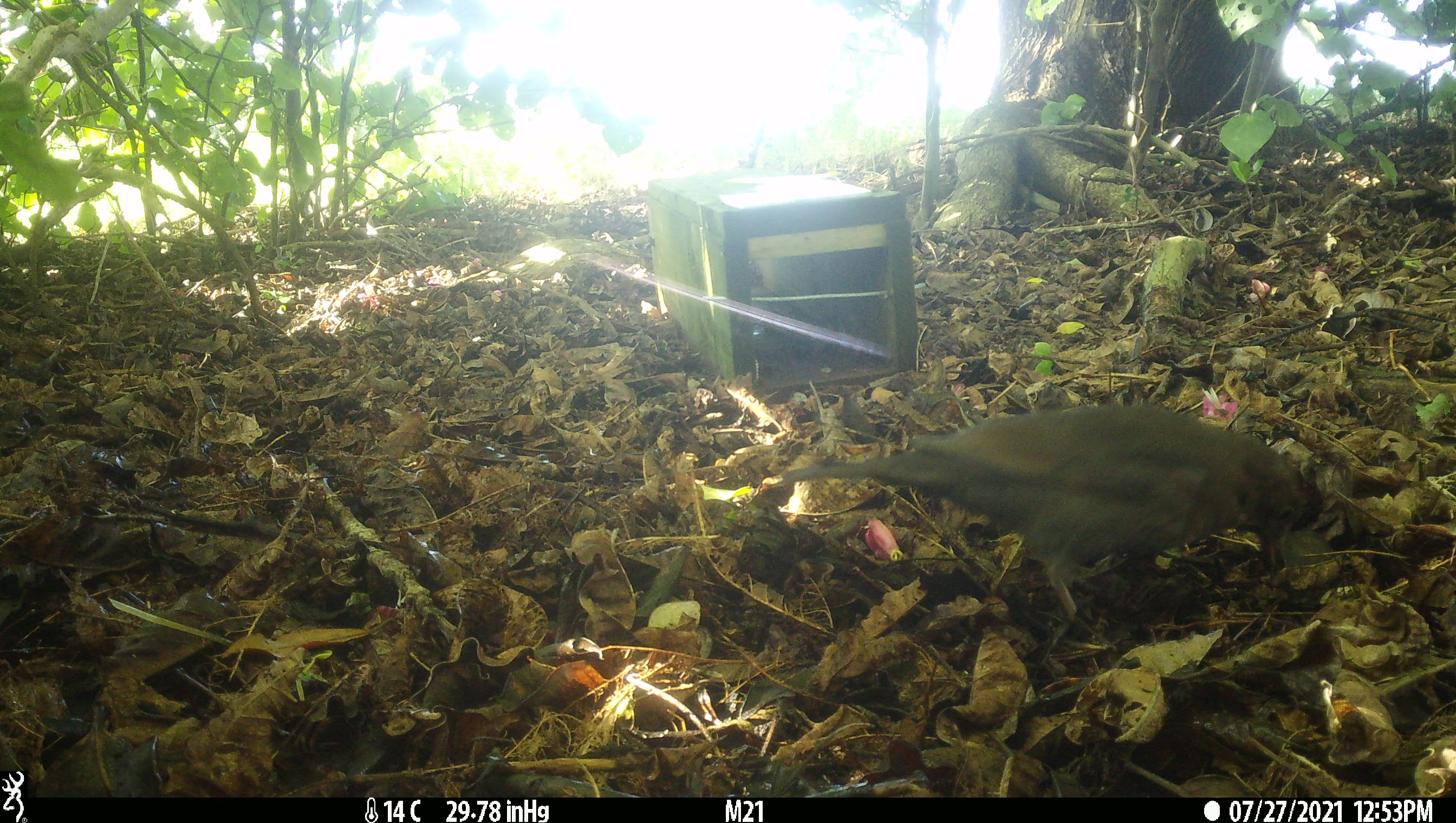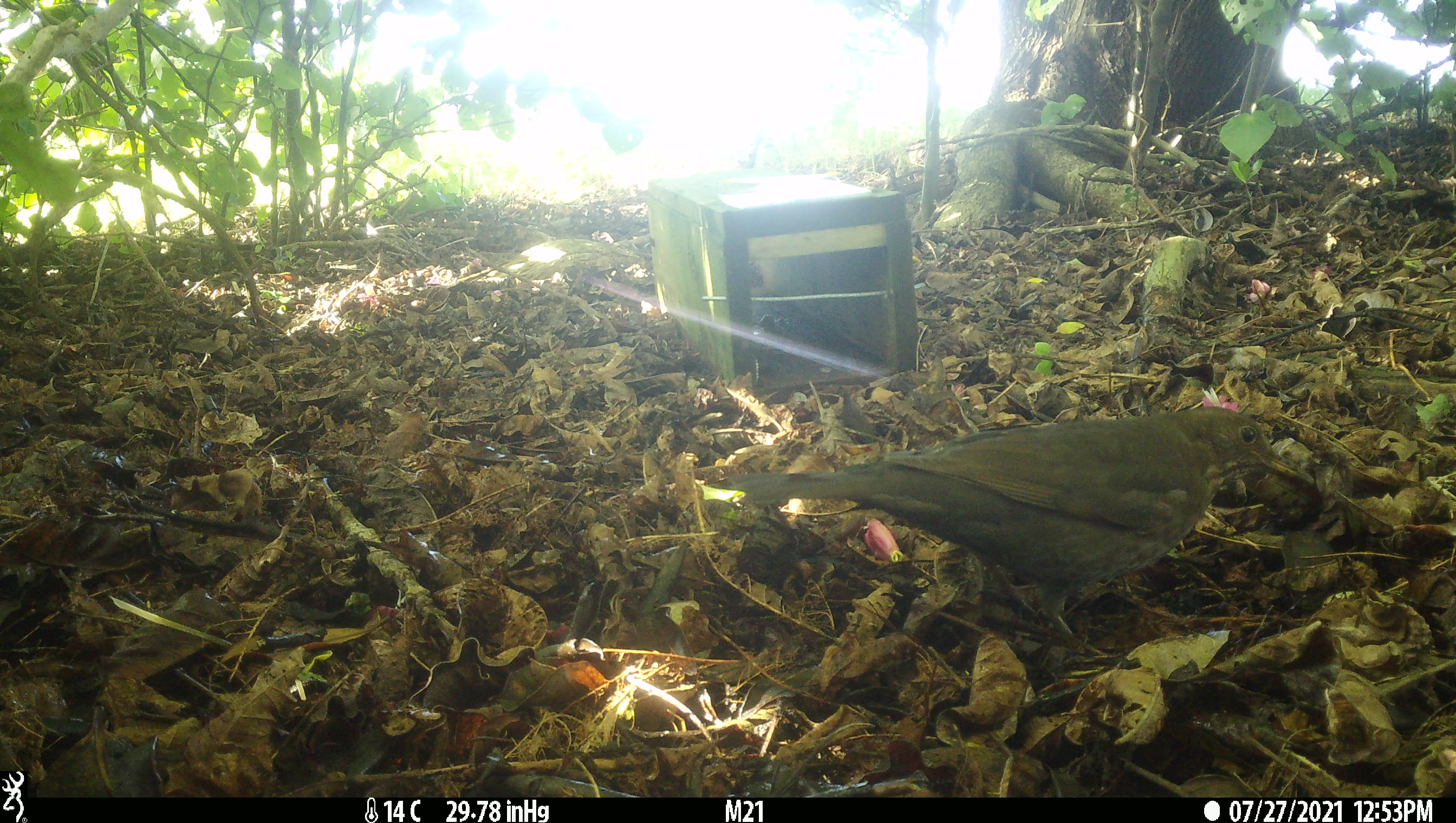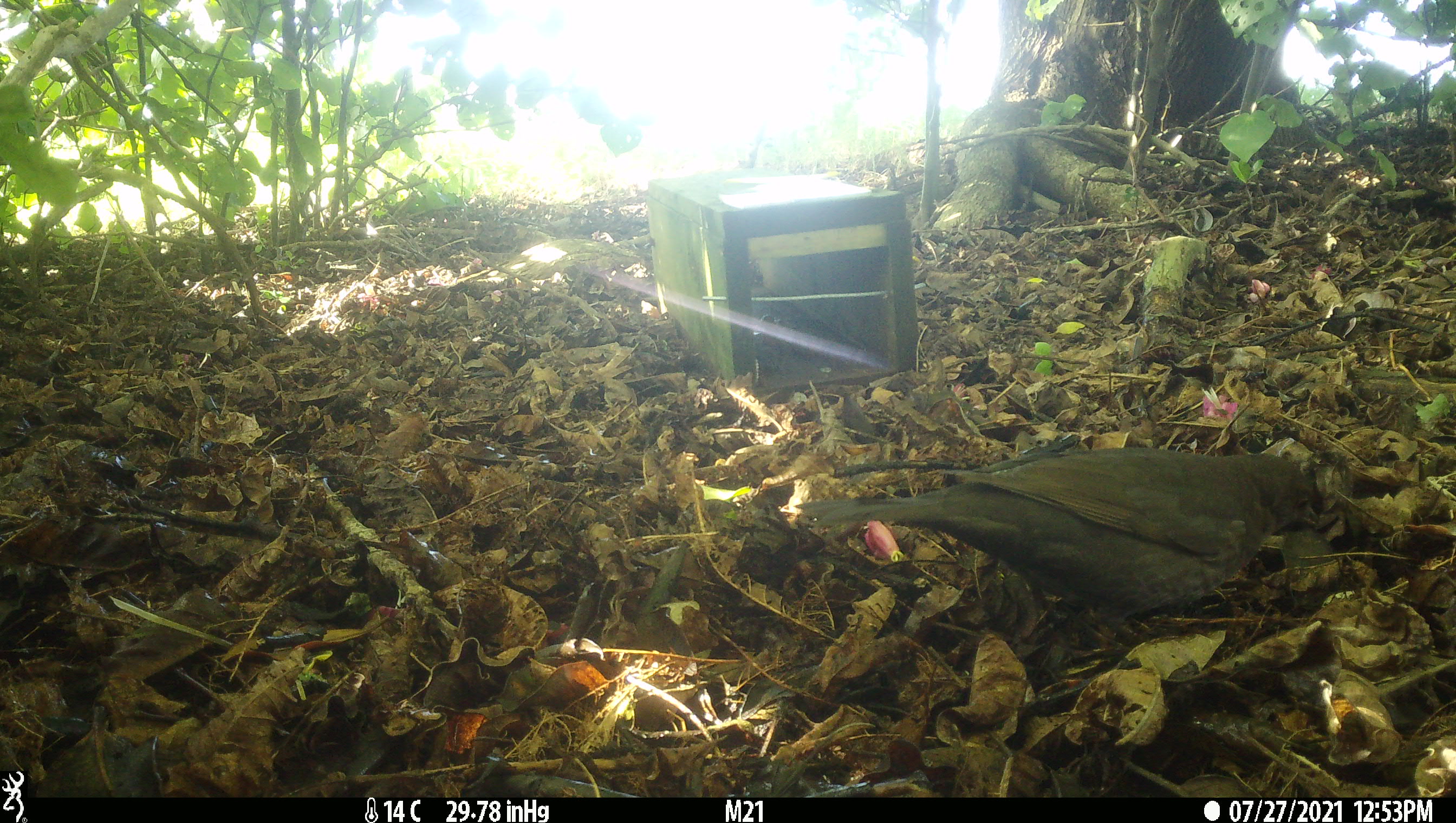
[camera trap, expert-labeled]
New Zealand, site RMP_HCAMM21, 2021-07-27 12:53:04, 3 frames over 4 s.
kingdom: Animalia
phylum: Chordata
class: Aves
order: Passeriformes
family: Turdidae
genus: Turdus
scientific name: Turdus merula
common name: eurasian blackbird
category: blackbird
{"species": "blackbird (eurasian blackbird) (Turdus merula)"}